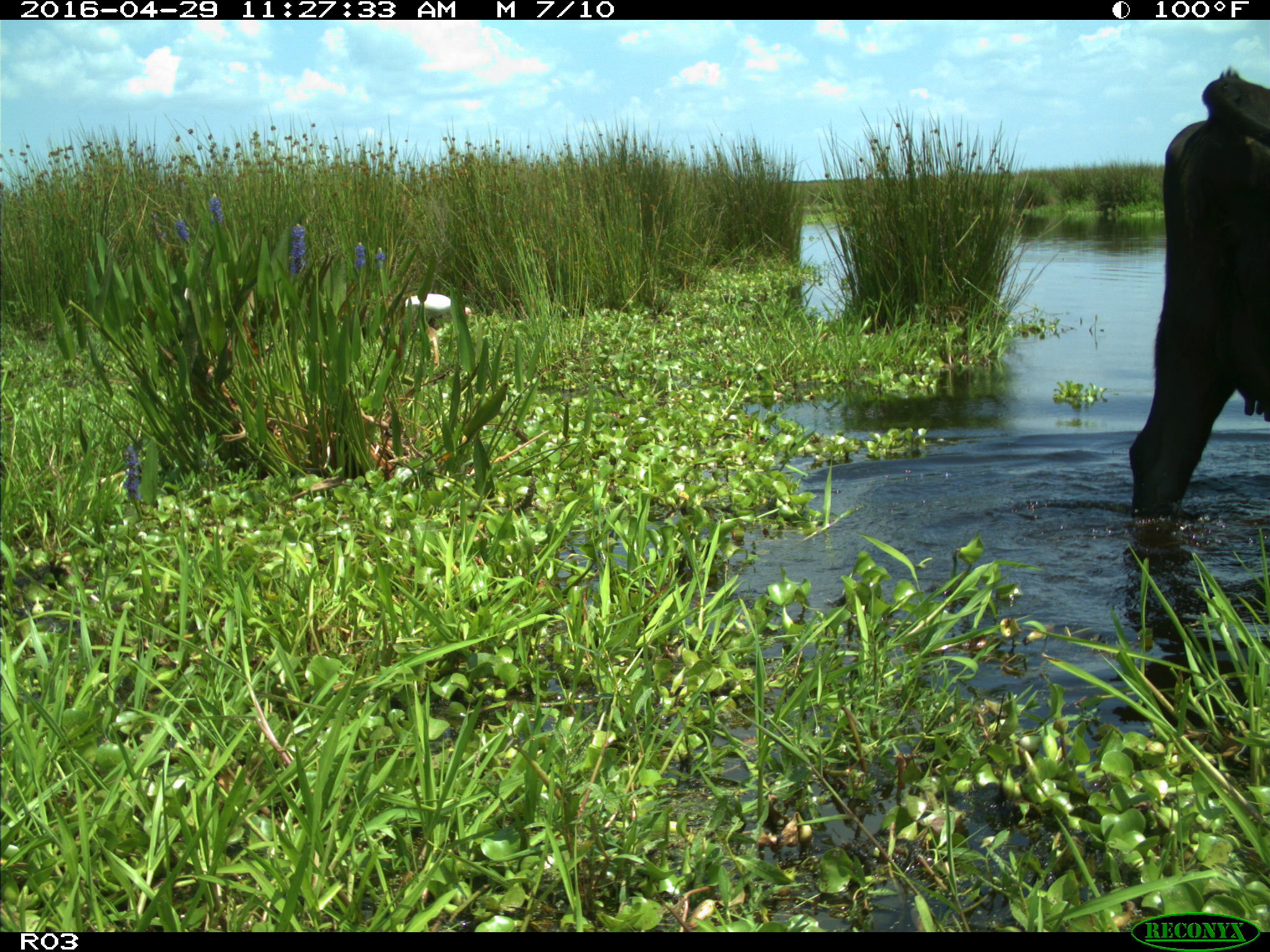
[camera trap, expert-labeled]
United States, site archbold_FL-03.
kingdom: Animalia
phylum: Chordata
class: Mammalia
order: Artiodactyla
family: Bovidae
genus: Bos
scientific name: Bos taurus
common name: domestic cow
Bos taurus (domestic cow).